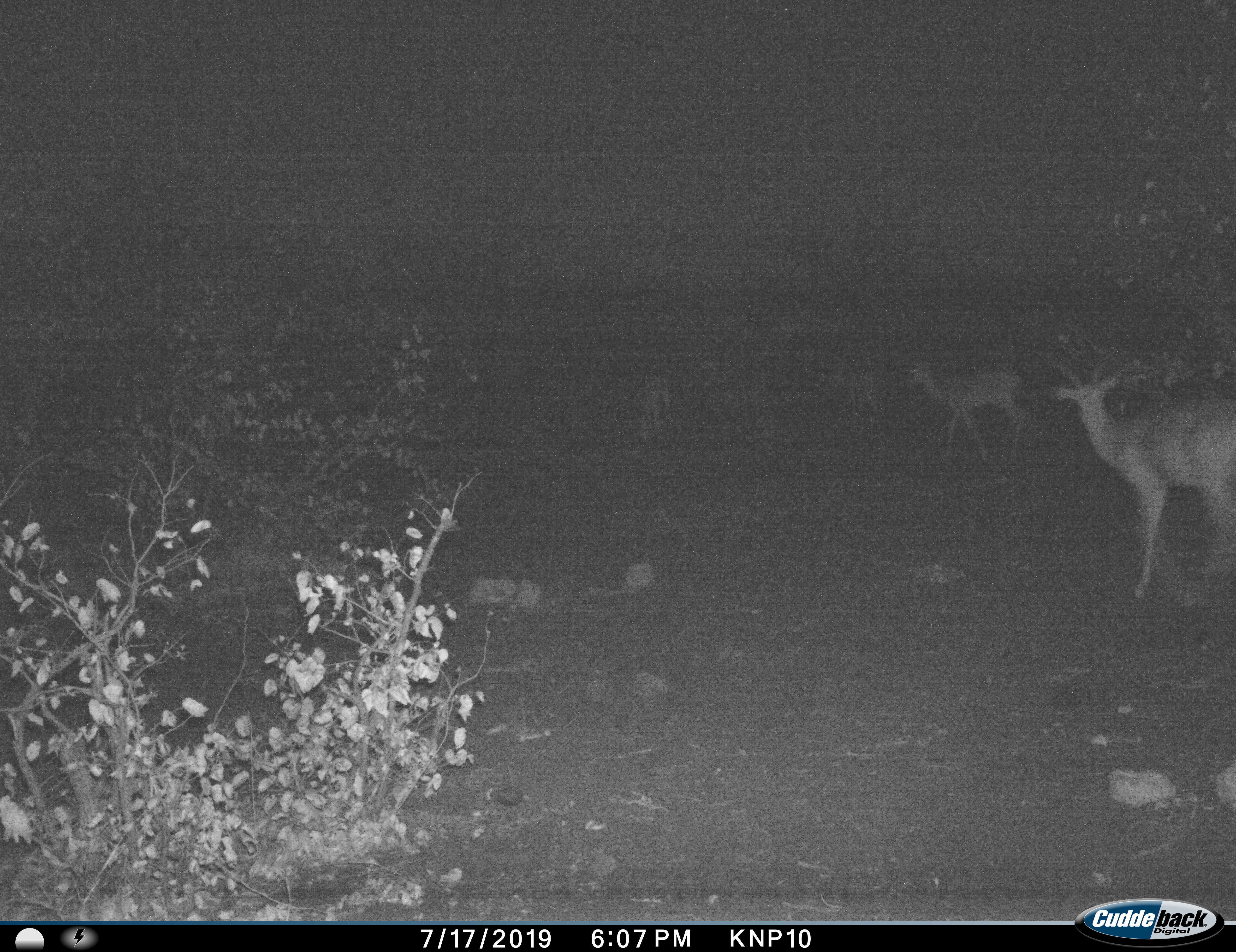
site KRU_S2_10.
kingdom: Animalia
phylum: Chordata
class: Mammalia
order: Artiodactyla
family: Bovidae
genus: Aepyceros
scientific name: Aepyceros melampus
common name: impala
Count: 3.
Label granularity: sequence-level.